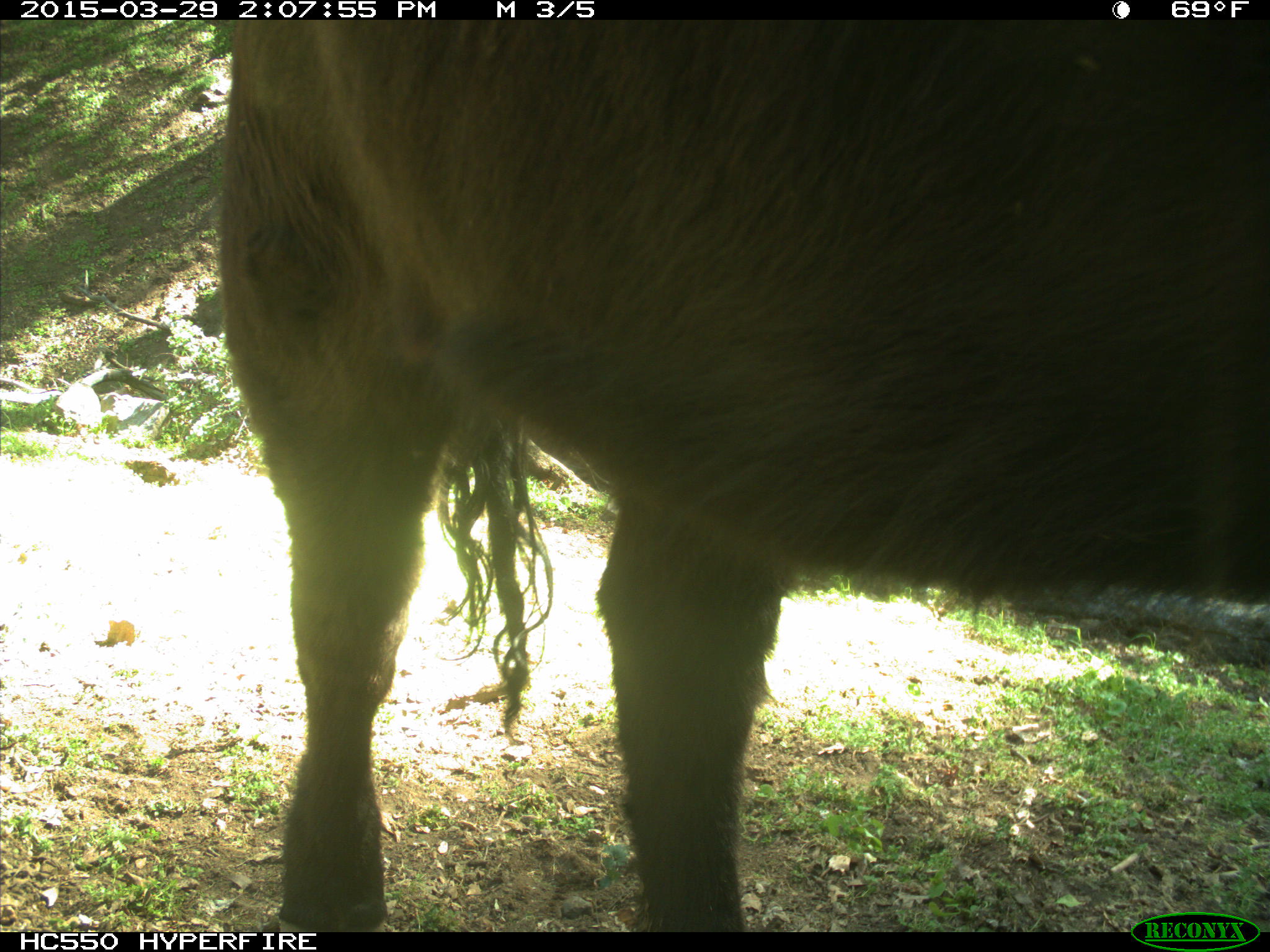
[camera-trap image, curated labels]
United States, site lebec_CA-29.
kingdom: Animalia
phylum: Chordata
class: Mammalia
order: Artiodactyla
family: Bovidae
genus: Bos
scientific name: Bos taurus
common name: domestic cow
Bos taurus (domestic cow).